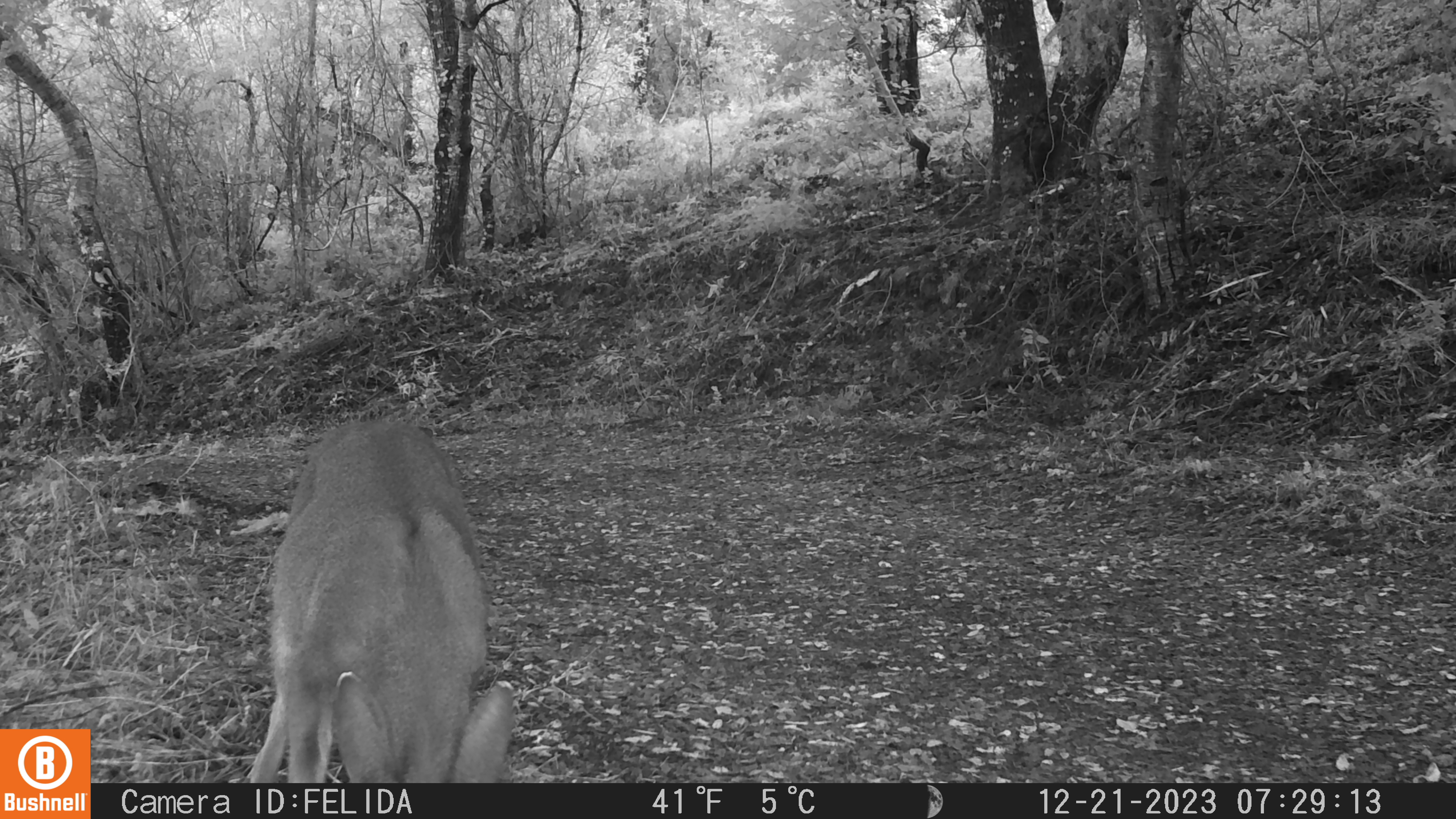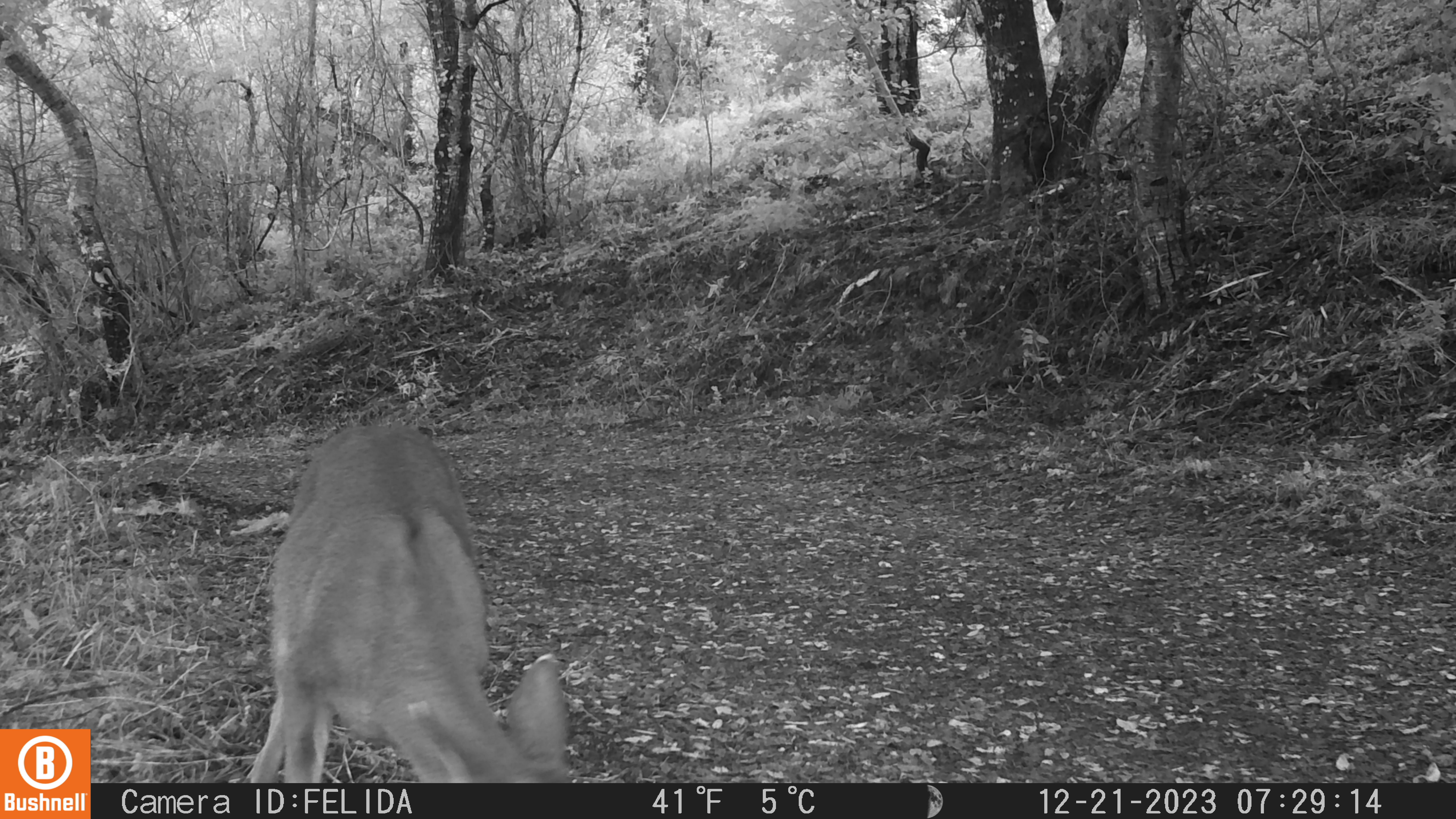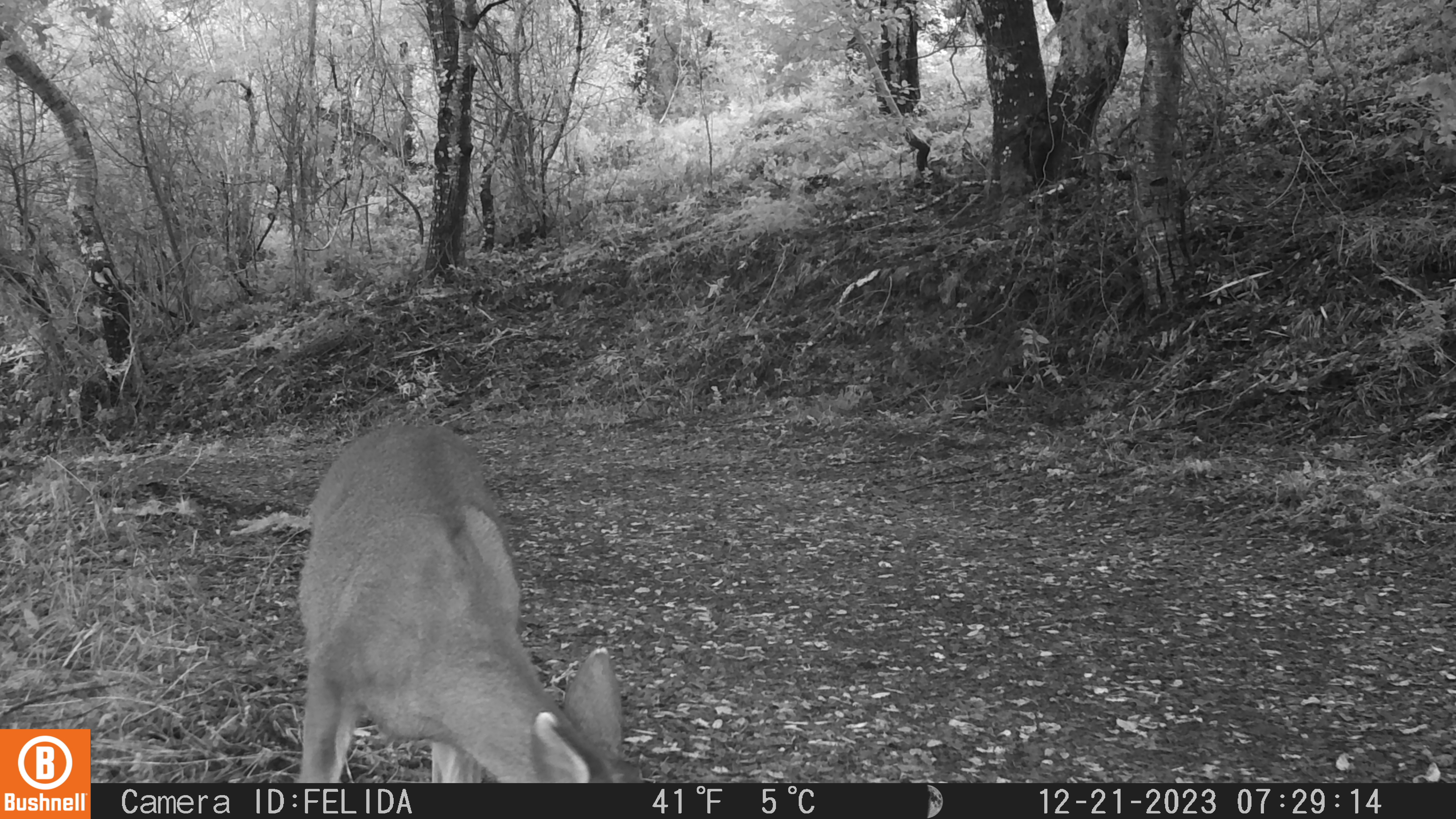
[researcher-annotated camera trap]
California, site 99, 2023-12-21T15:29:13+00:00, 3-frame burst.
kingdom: Animalia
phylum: Chordata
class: Mammalia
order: Artiodactyla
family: Cervidae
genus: Odocoileus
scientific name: Odocoileus hemionus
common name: mule deer